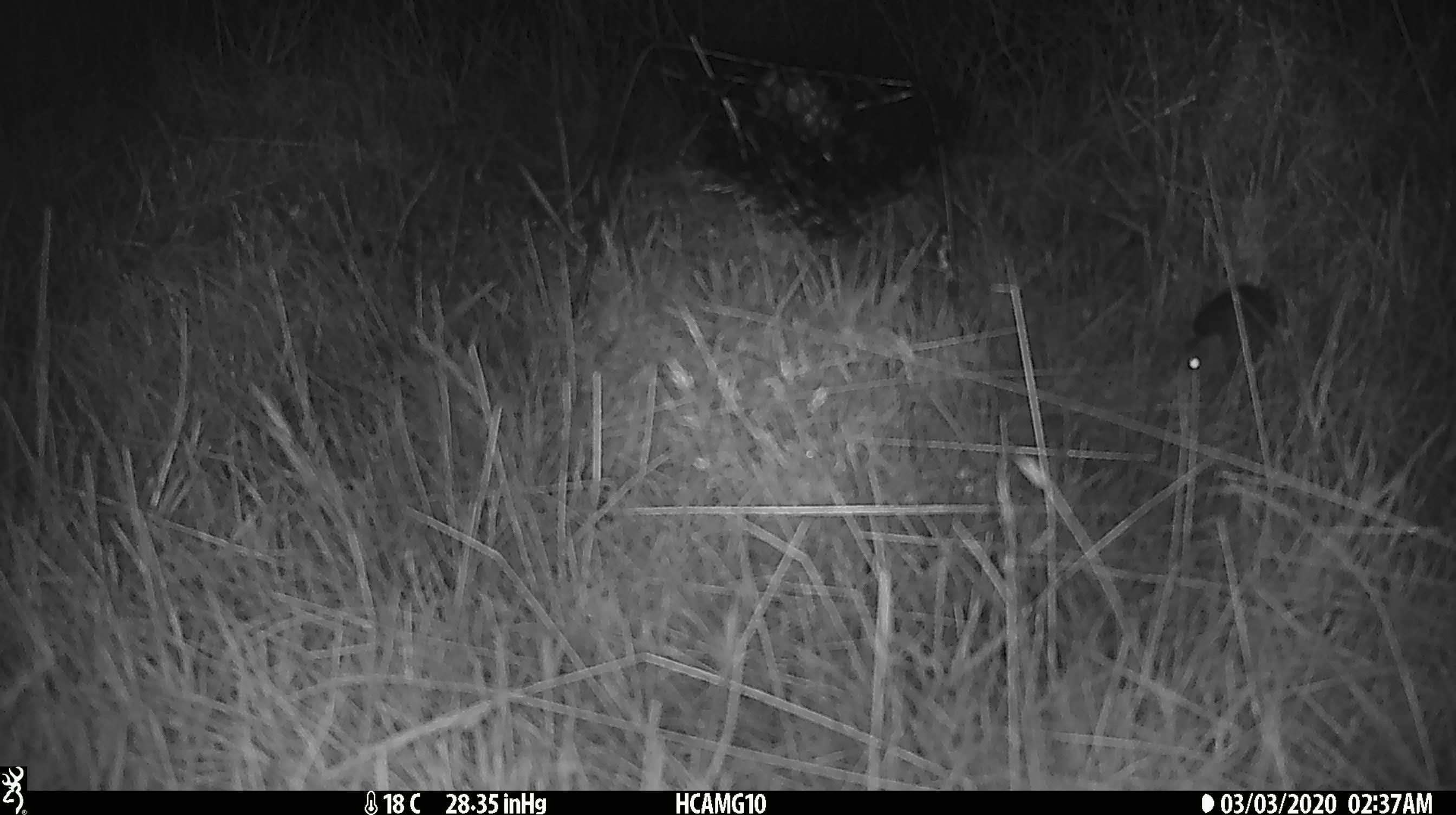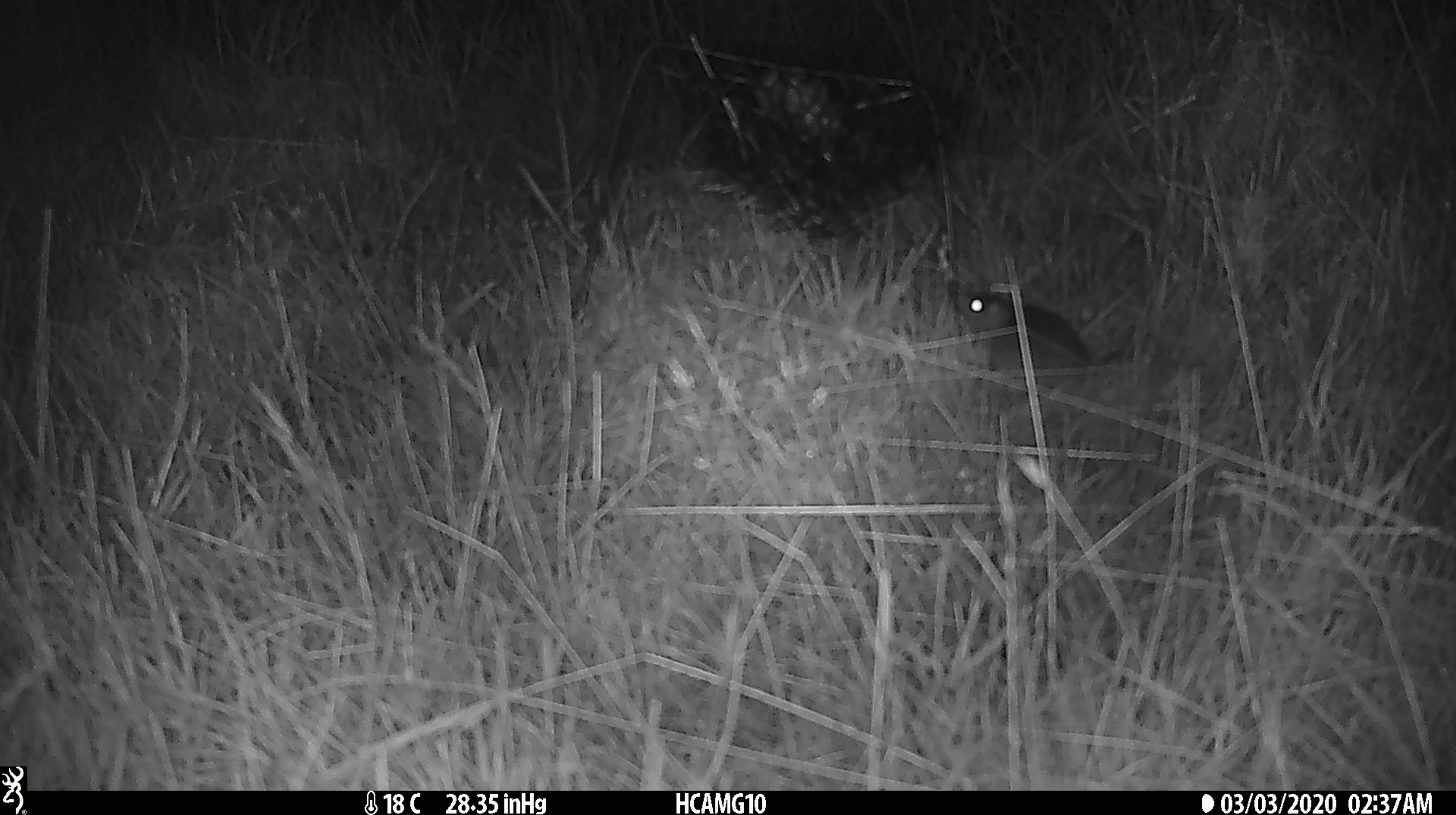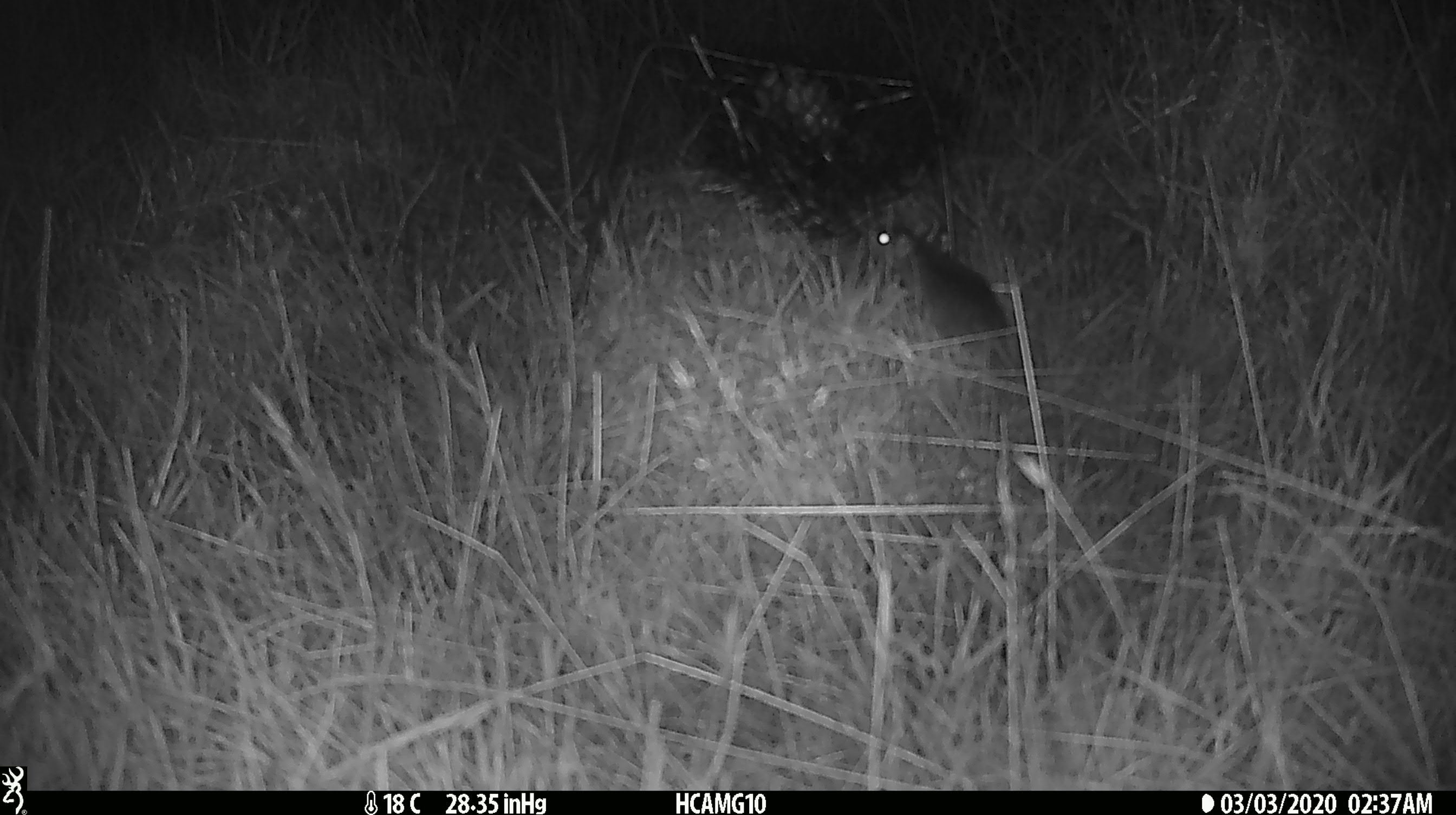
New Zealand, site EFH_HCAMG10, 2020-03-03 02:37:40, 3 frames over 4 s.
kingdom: Animalia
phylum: Chordata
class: Mammalia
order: Rodentia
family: Muridae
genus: Mus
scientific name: Mus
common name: mouse